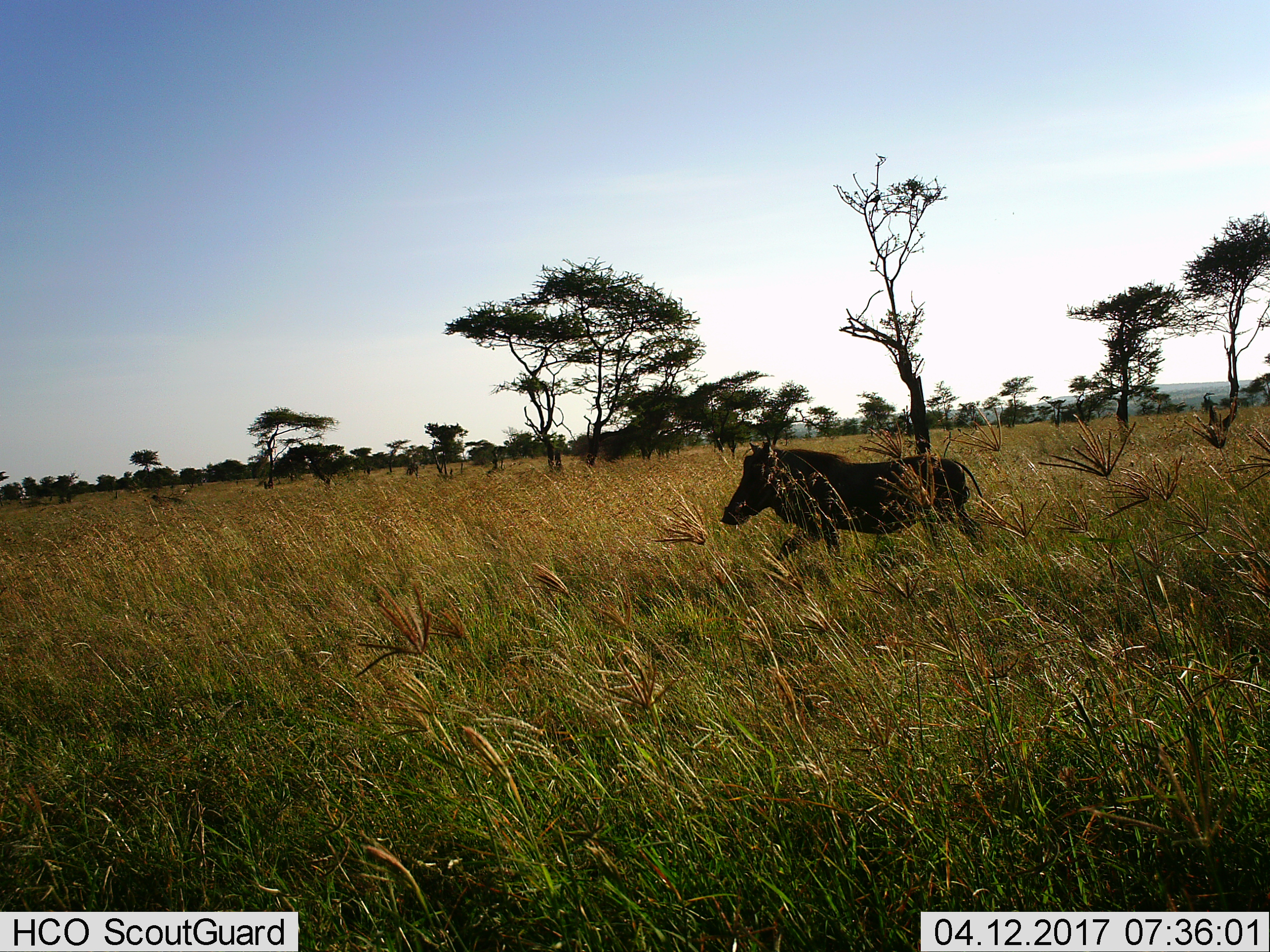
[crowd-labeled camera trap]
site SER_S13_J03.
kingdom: Animalia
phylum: Chordata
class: Mammalia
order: Artiodactyla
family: Suidae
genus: Phacochoerus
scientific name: Phacochoerus africanus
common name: warthog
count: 1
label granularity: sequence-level